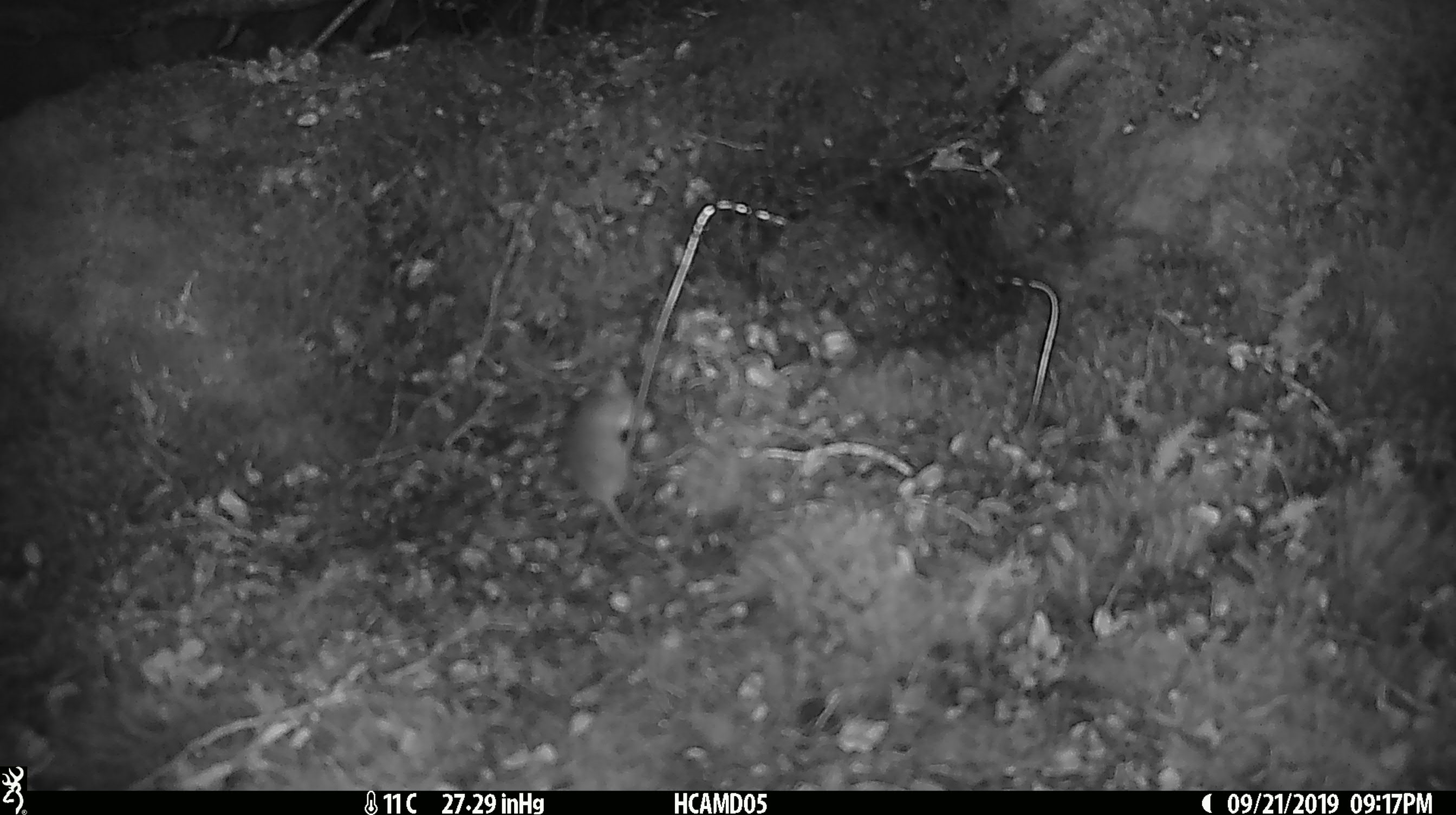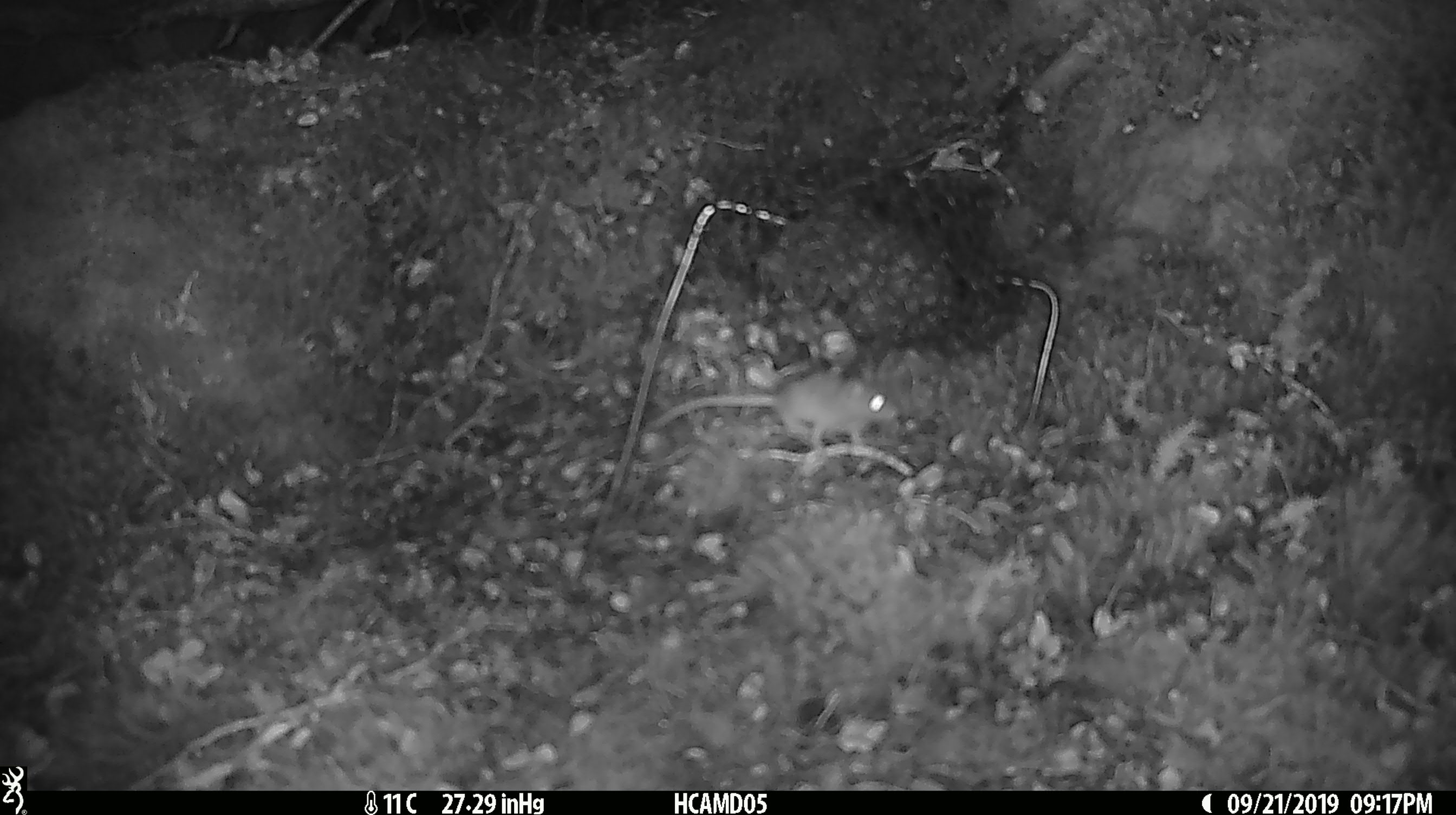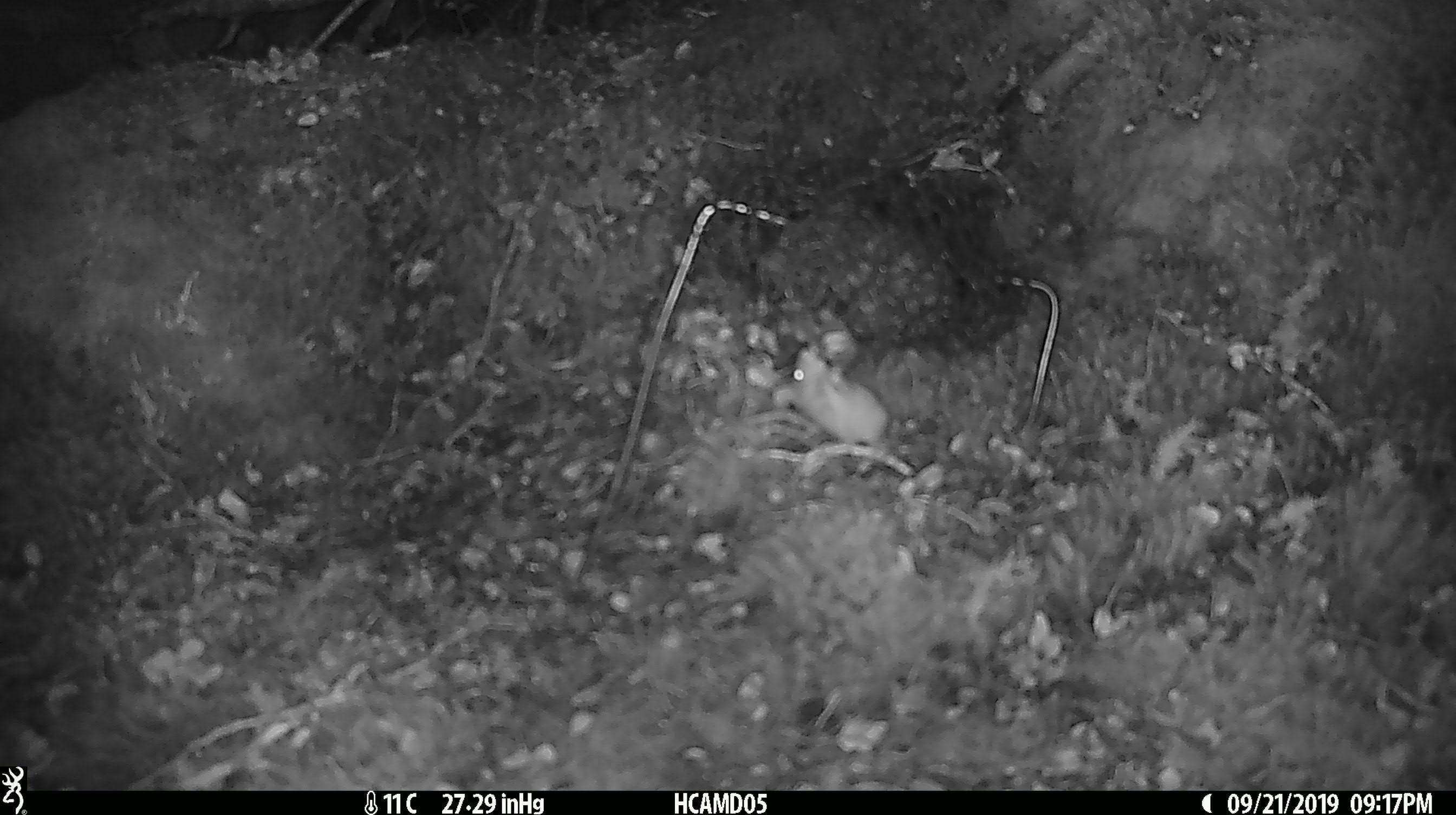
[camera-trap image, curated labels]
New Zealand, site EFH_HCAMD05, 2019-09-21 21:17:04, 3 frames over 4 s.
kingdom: Animalia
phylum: Chordata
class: Mammalia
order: Rodentia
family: Muridae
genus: Mus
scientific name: Mus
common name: mouse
Mouse (Mus).